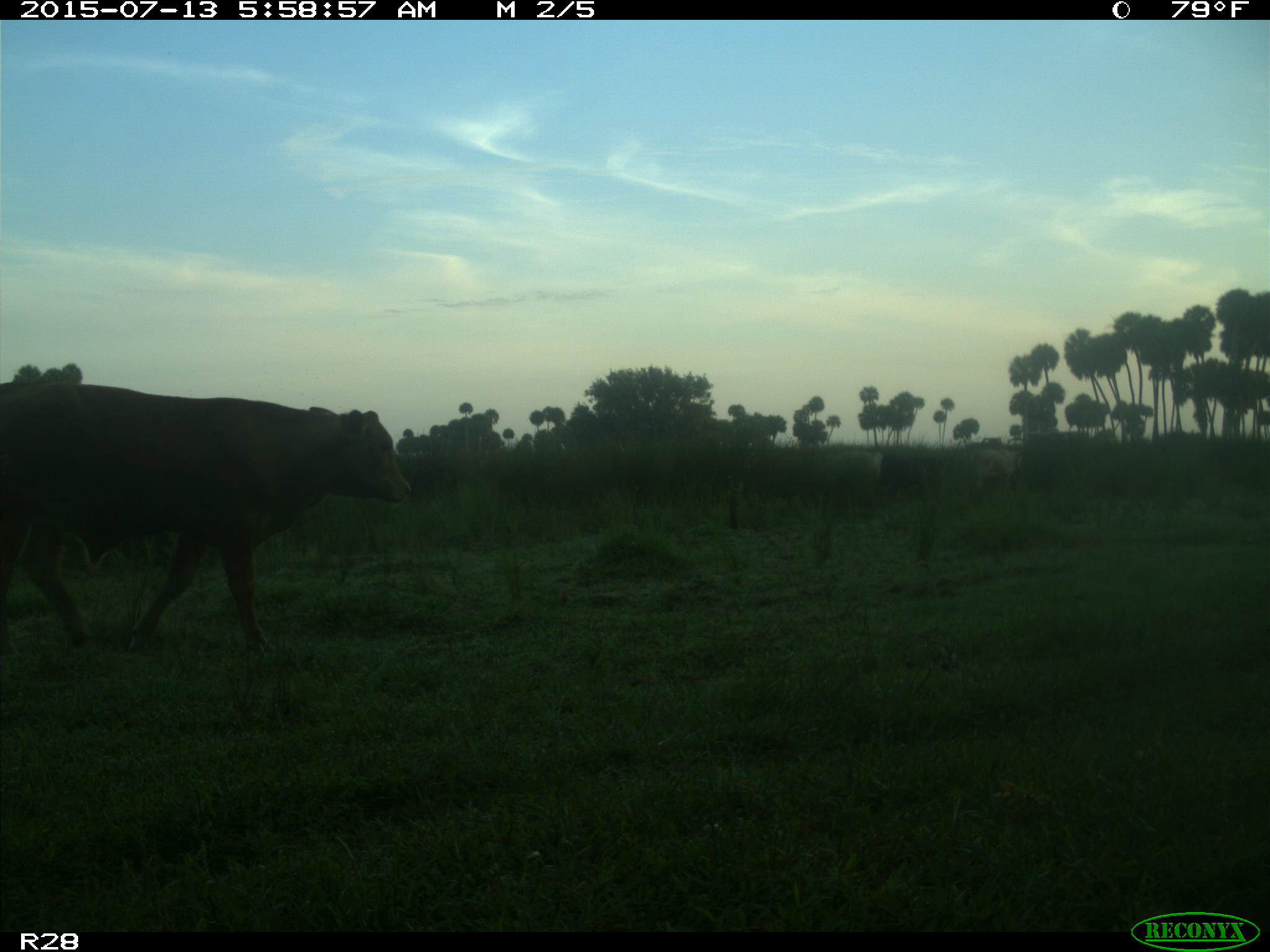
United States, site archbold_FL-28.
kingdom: Animalia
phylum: Chordata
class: Mammalia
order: Artiodactyla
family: Bovidae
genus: Bos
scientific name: Bos taurus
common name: domestic cow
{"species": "Bos taurus (domestic cow)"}